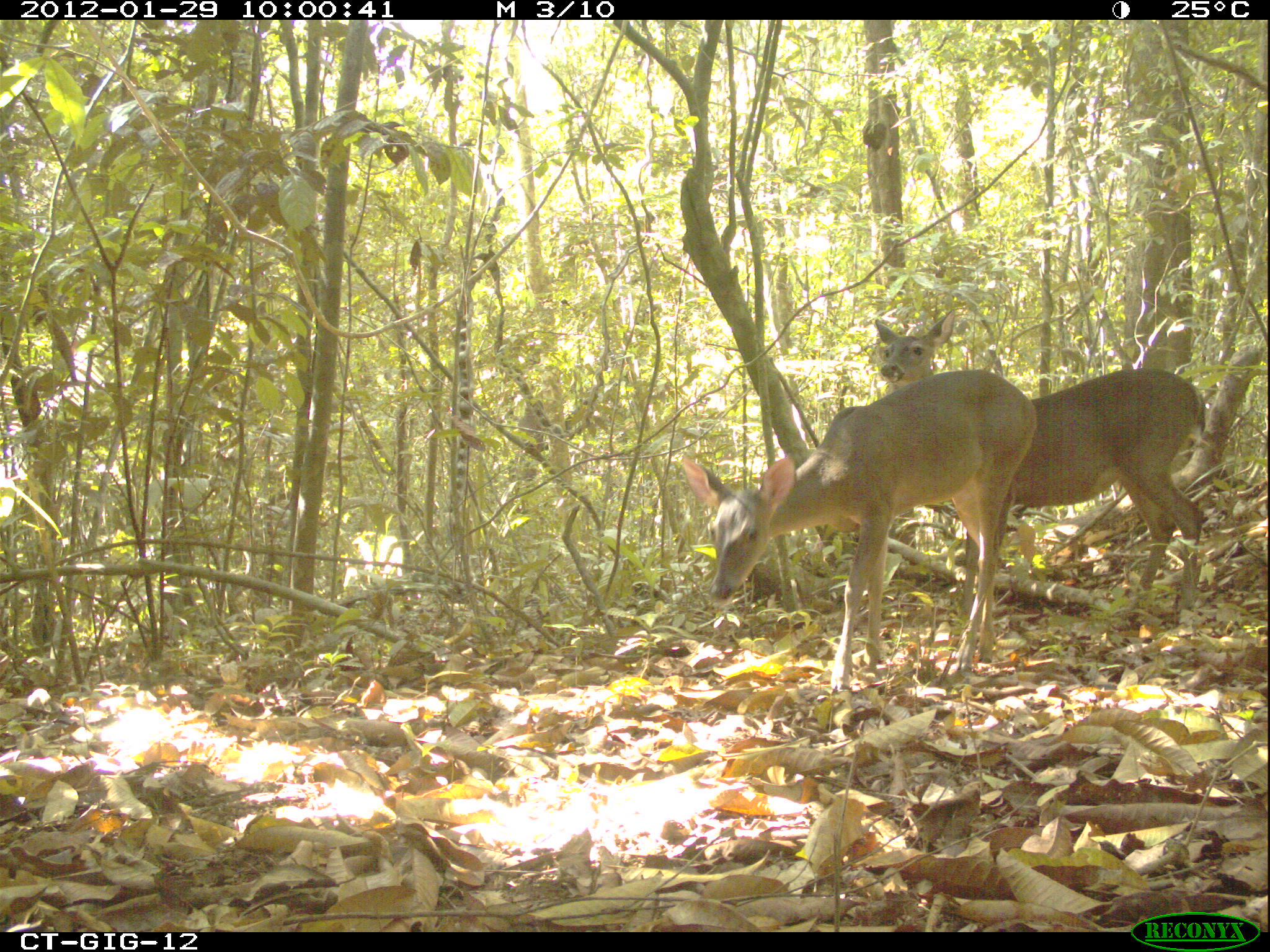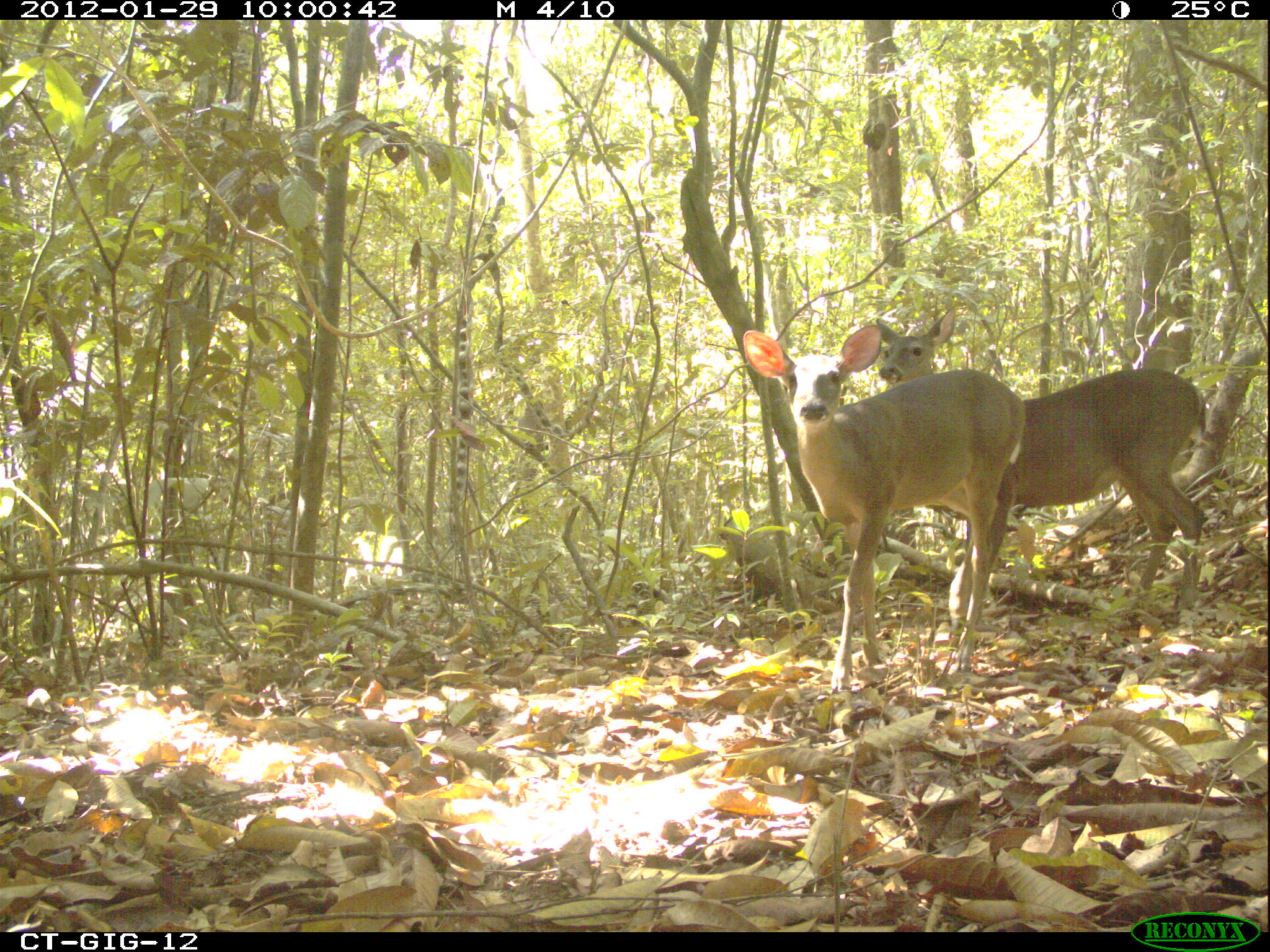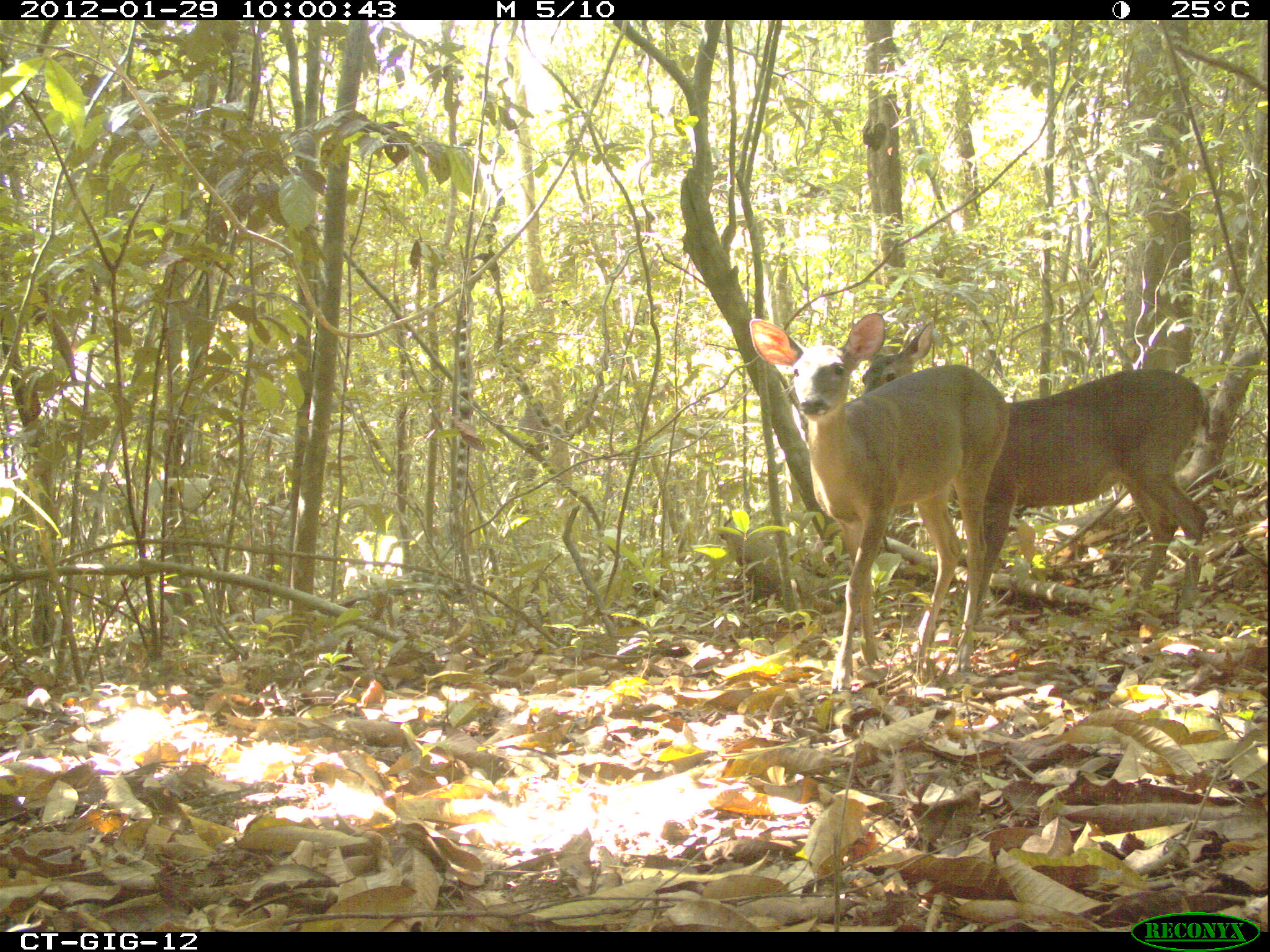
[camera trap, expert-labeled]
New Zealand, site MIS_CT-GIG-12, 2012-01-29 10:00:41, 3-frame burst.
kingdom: Animalia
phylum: Chordata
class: Mammalia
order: Artiodactyla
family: Cervidae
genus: Odocoileus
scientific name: Odocoileus virginianus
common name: white-tailed deer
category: white tailed deer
White tailed deer (white-tailed deer) (Odocoileus virginianus).